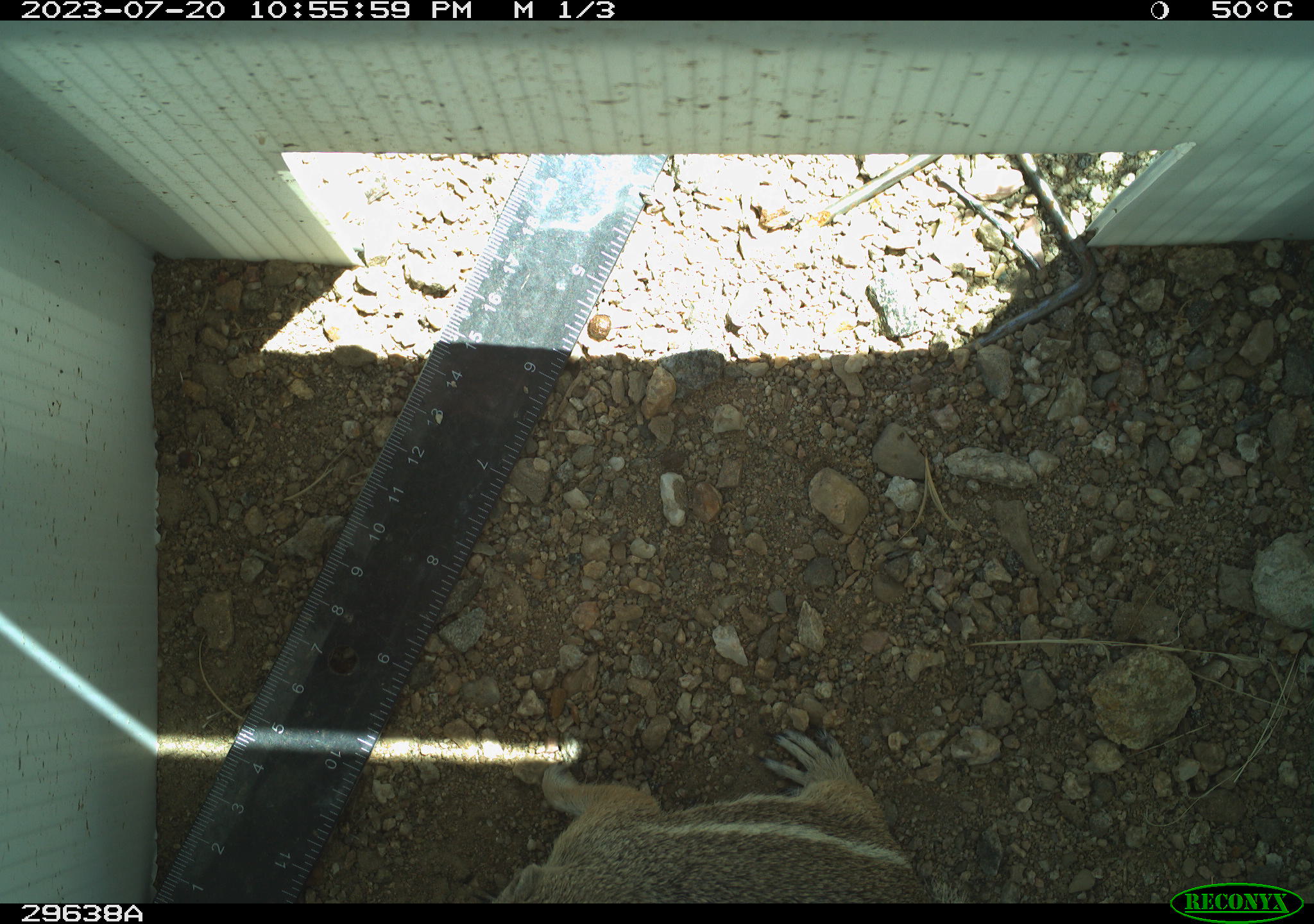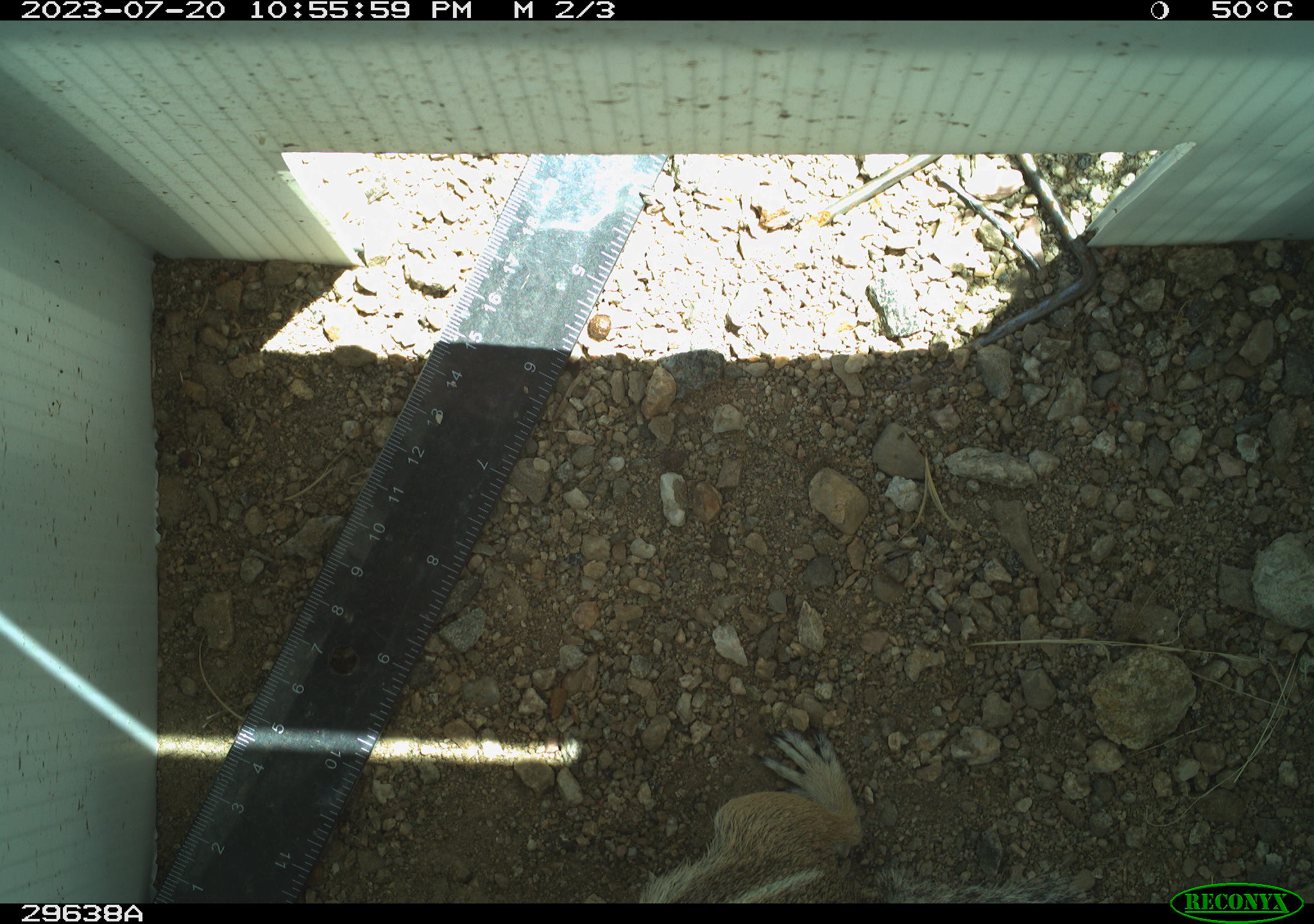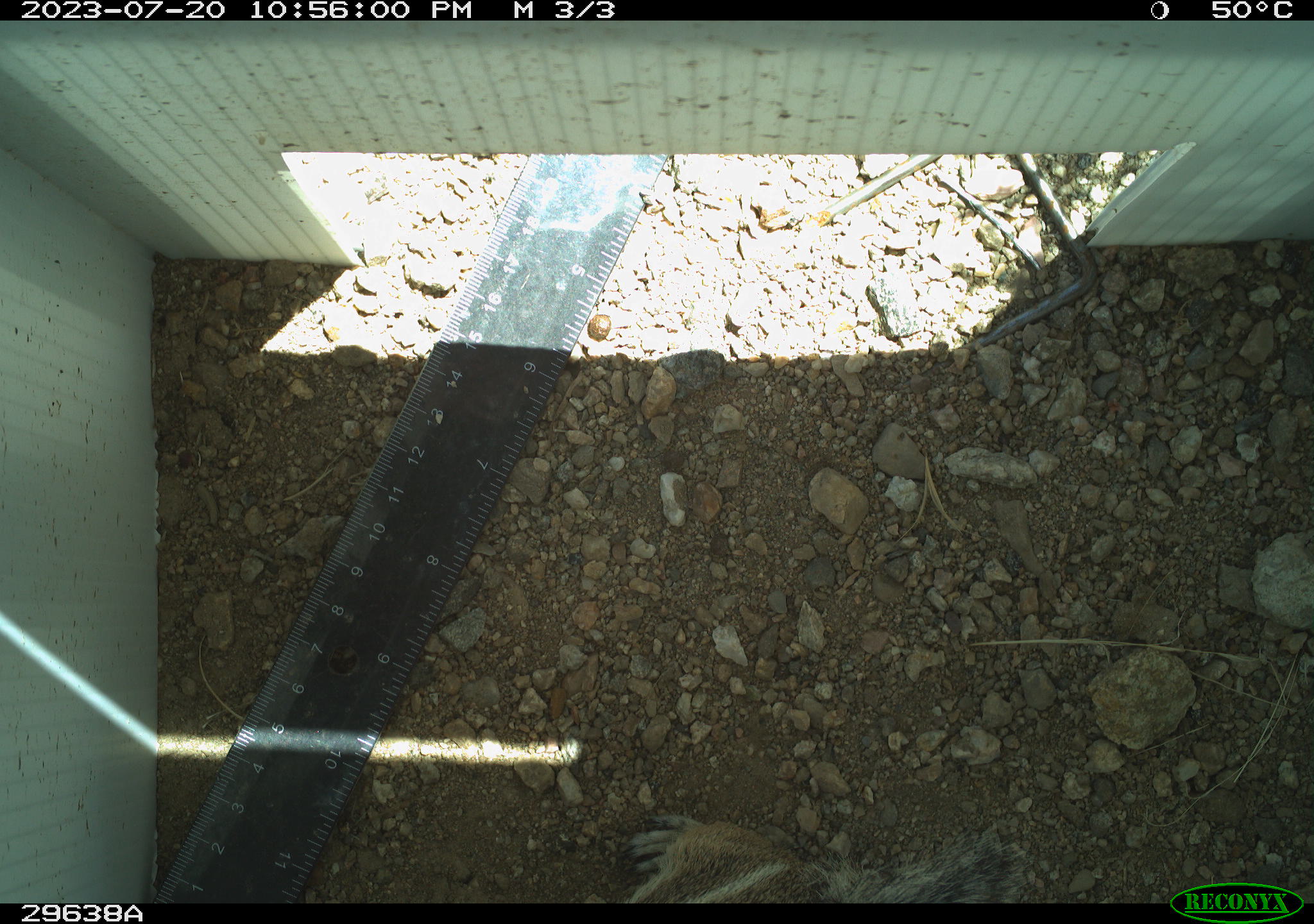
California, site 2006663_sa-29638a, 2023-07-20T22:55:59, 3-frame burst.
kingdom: Animalia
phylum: Chordata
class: Mammalia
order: Rodentia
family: Sciuridae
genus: Ammospermophilus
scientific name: Ammospermophilus leucurus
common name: white-tailed antelope squirrel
White-tailed antelope squirrel (Ammospermophilus leucurus).